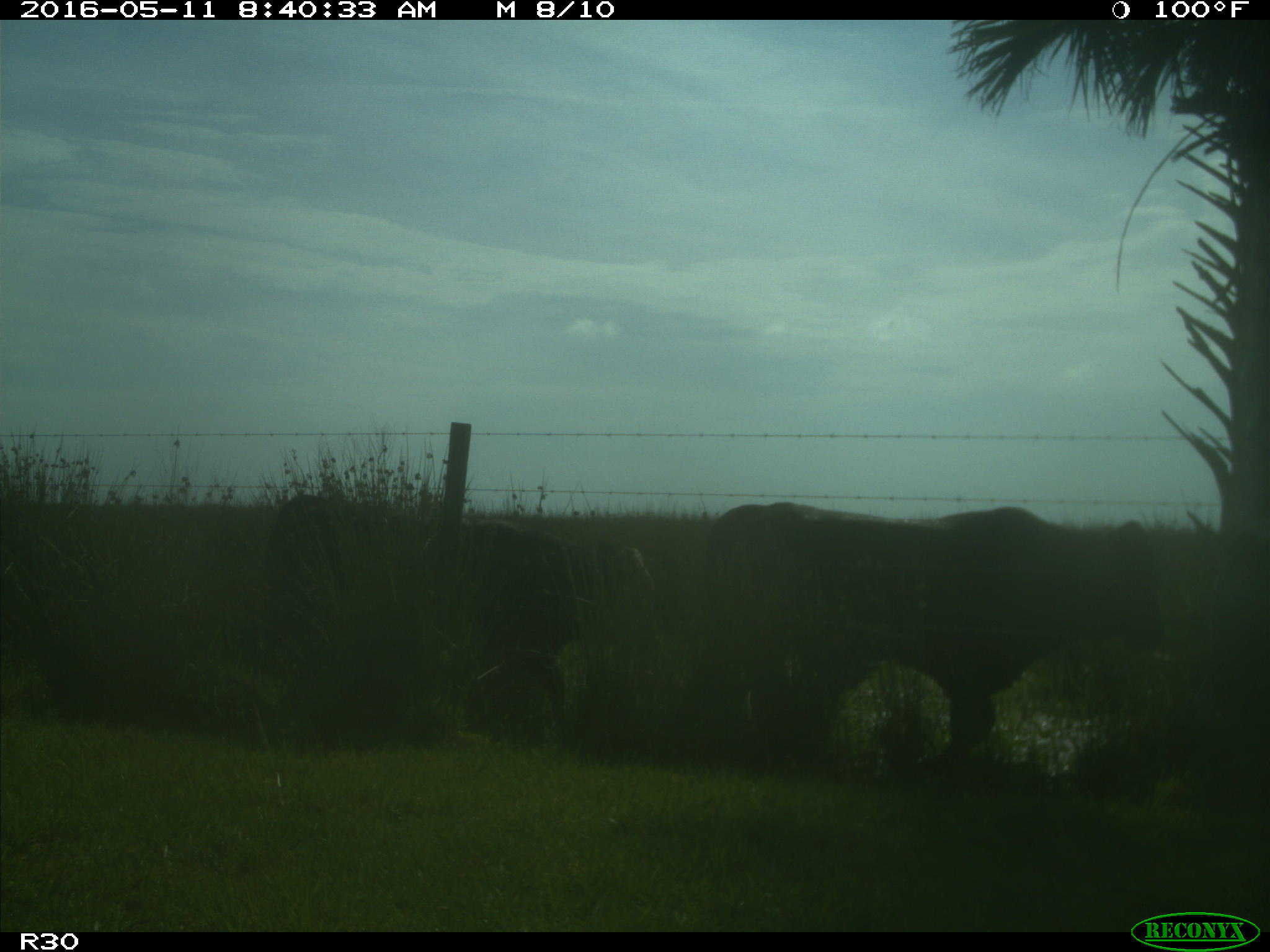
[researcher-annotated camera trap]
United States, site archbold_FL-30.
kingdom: Animalia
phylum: Chordata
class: Mammalia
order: Artiodactyla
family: Bovidae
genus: Bos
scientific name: Bos taurus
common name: domestic cow